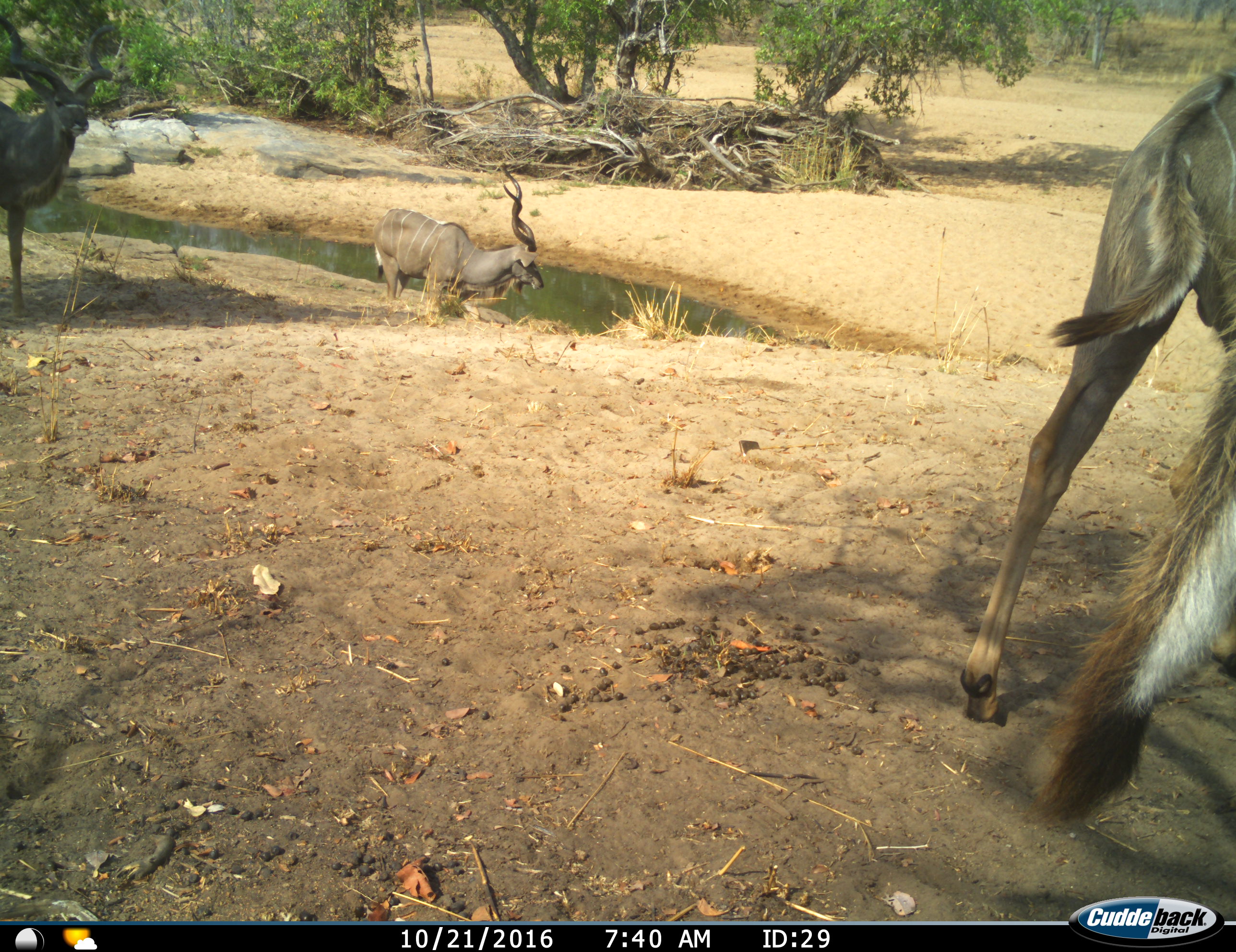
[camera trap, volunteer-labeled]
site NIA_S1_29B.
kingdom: Animalia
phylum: Chordata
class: Mammalia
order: Artiodactyla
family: Bovidae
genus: Tragelaphus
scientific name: Tragelaphus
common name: kudu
Kudu (Tragelaphus), count 4. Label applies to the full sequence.